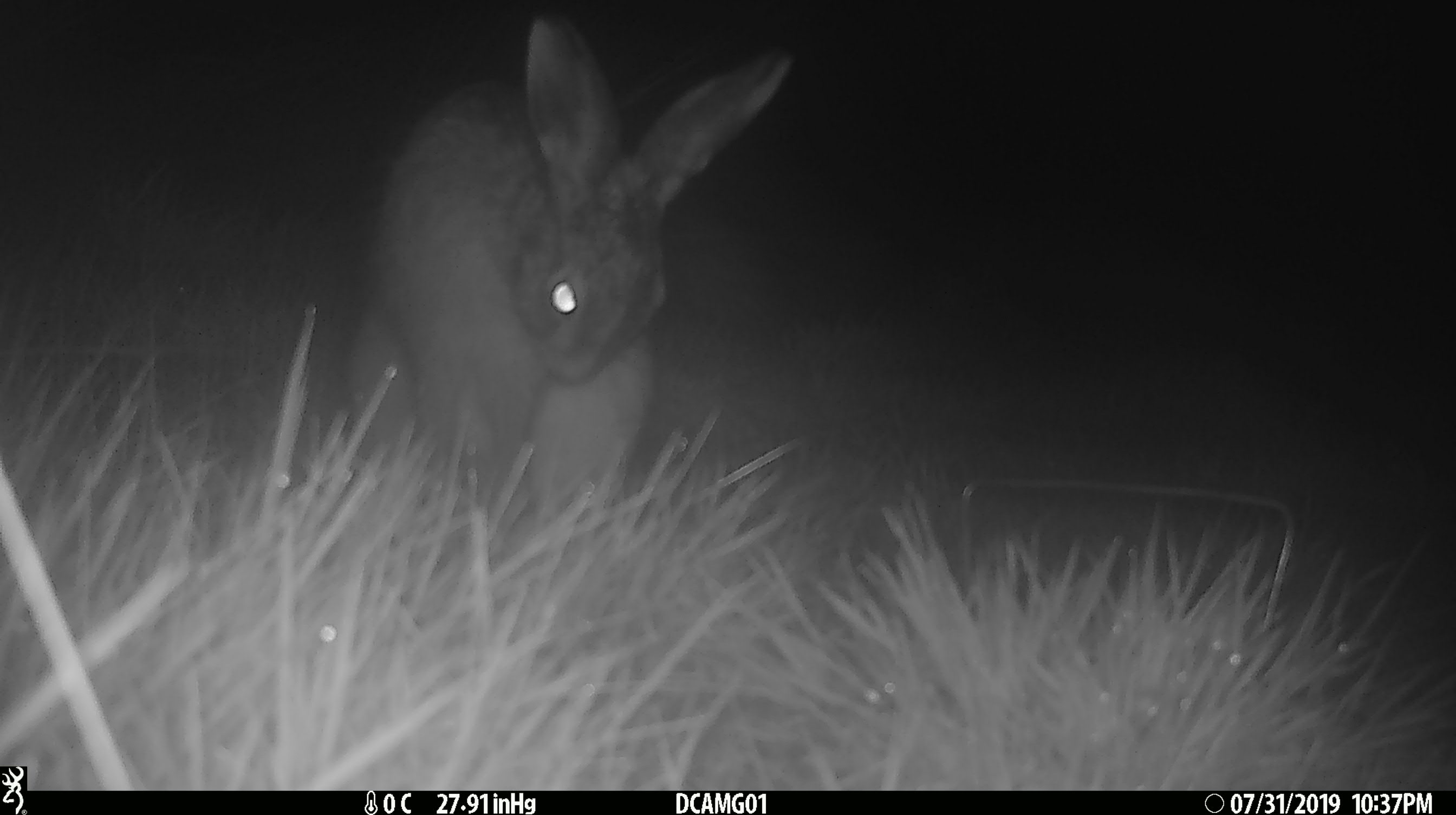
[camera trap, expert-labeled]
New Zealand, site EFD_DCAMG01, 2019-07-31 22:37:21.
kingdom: Animalia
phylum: Chordata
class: Mammalia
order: Lagomorpha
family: Leporidae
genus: Lepus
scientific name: Lepus europaeus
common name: brown hare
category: hare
Hare (brown hare) (Lepus europaeus).